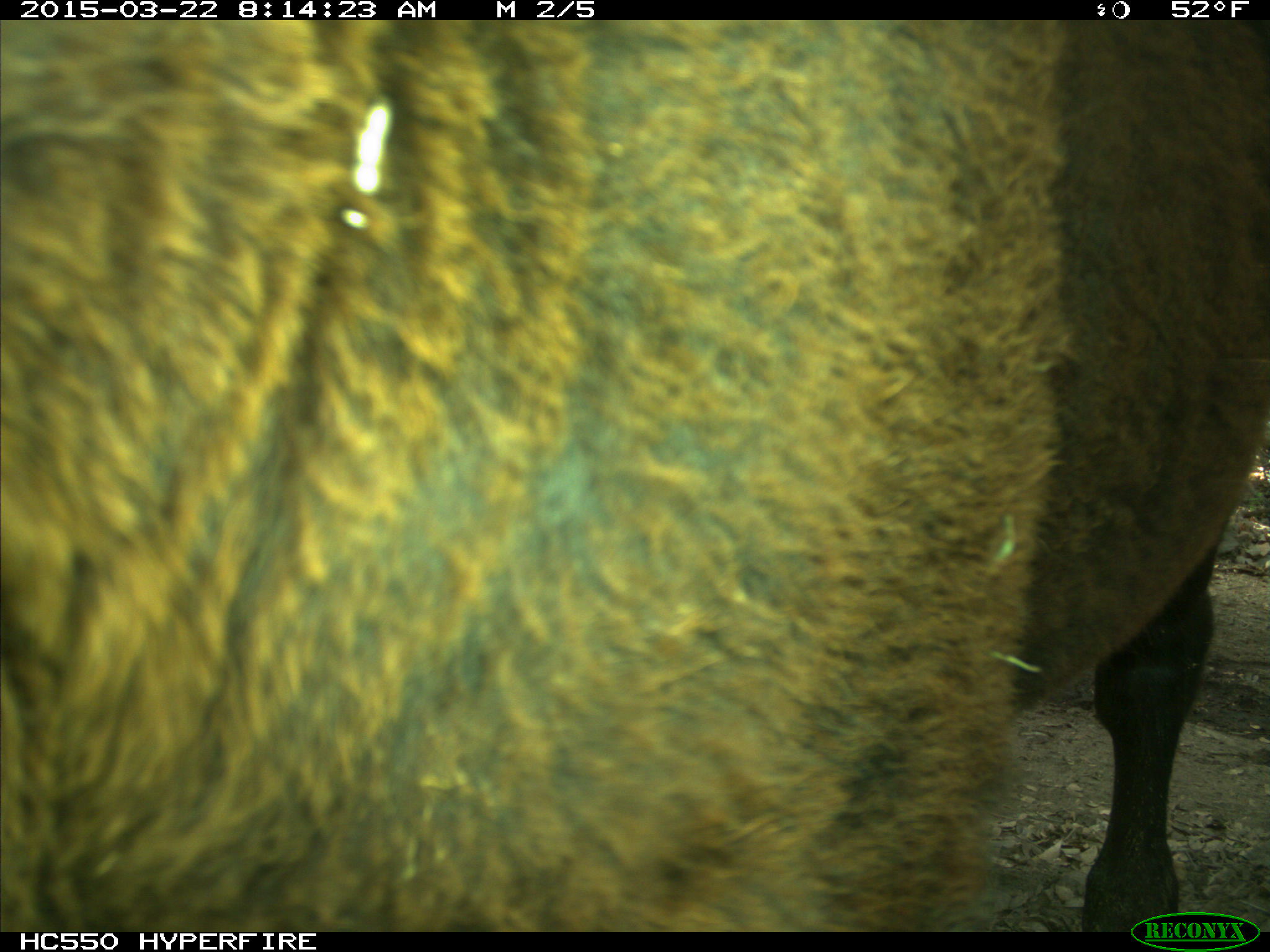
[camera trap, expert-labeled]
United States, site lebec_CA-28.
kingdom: Animalia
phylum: Chordata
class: Mammalia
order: Artiodactyla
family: Bovidae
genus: Bos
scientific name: Bos taurus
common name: domestic cow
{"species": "Bos taurus (domestic cow)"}